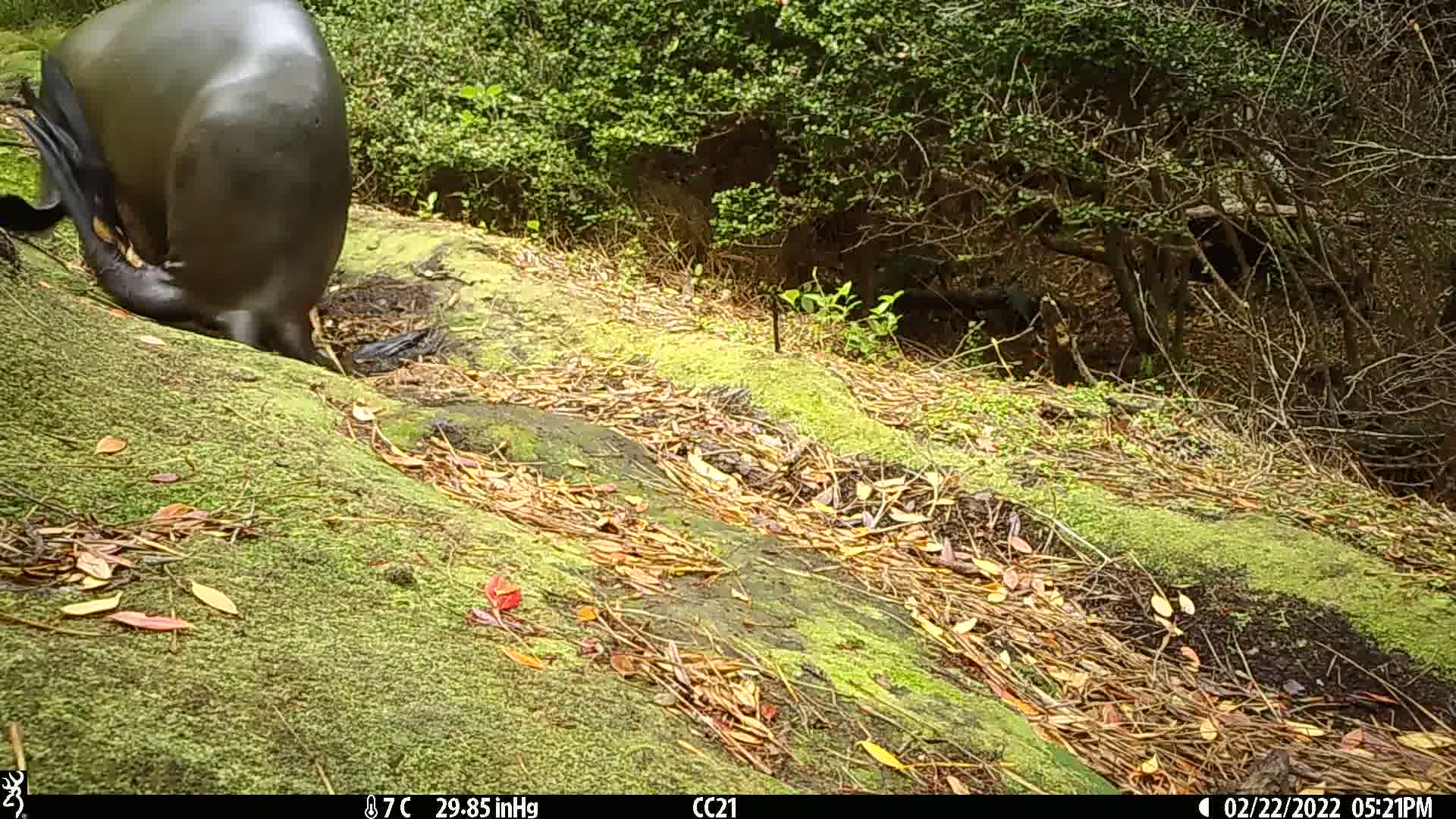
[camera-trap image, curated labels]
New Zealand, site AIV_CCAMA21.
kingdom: Animalia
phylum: Chordata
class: Mammalia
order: Carnivora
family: Otariidae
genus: Phocarctos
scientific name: Phocarctos hookeri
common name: new zealand sea lion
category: sealion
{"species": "sealion (new zealand sea lion) (Phocarctos hookeri)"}